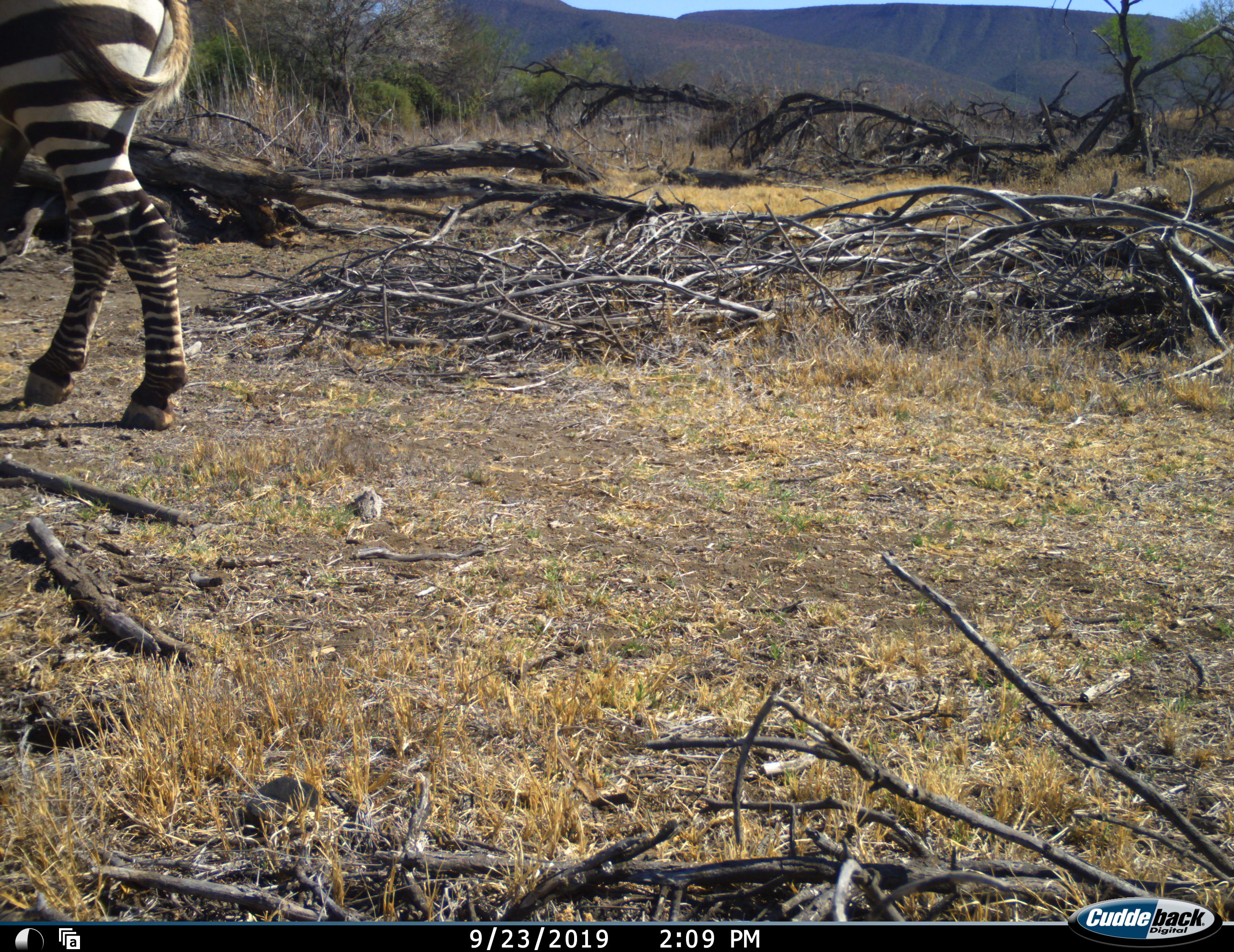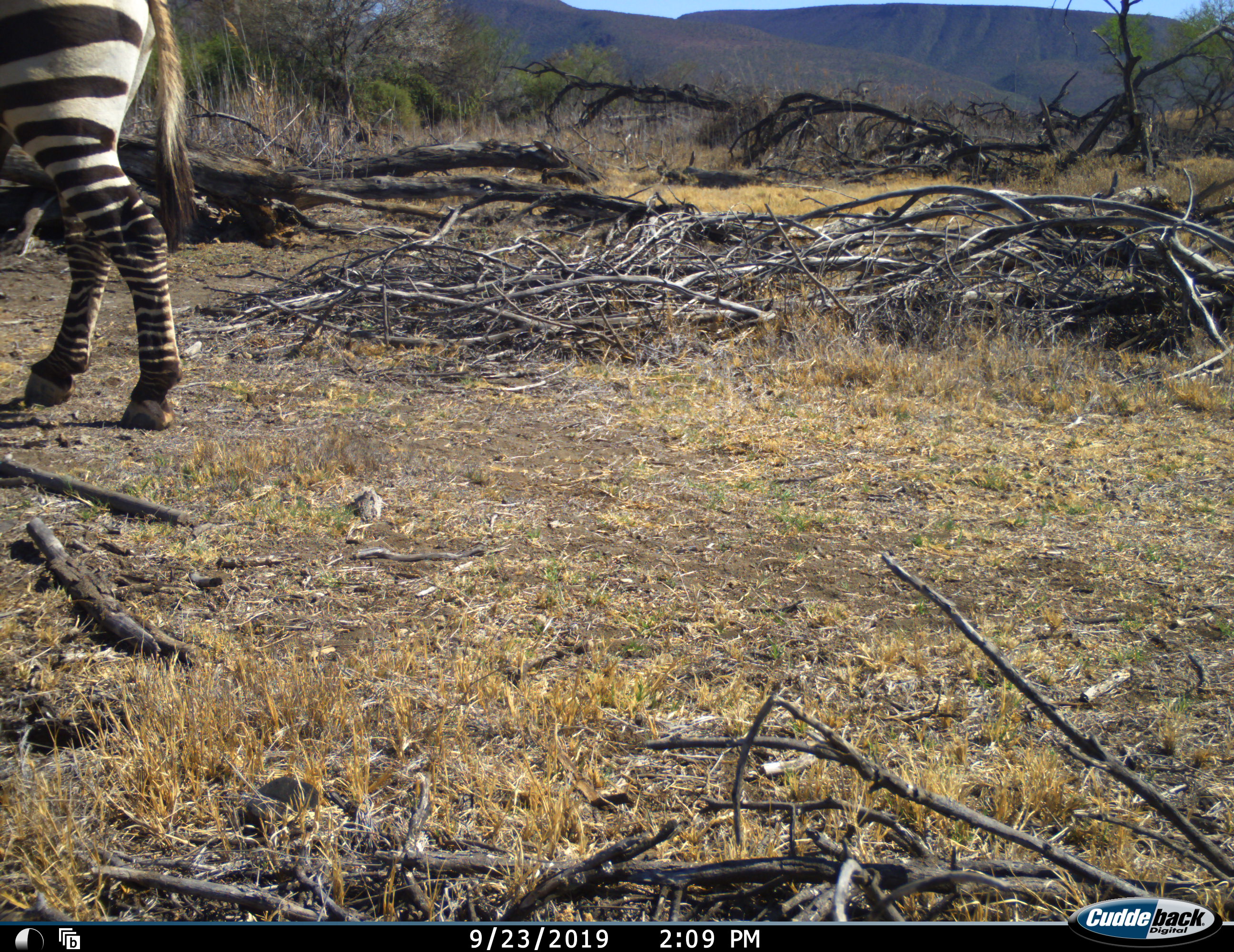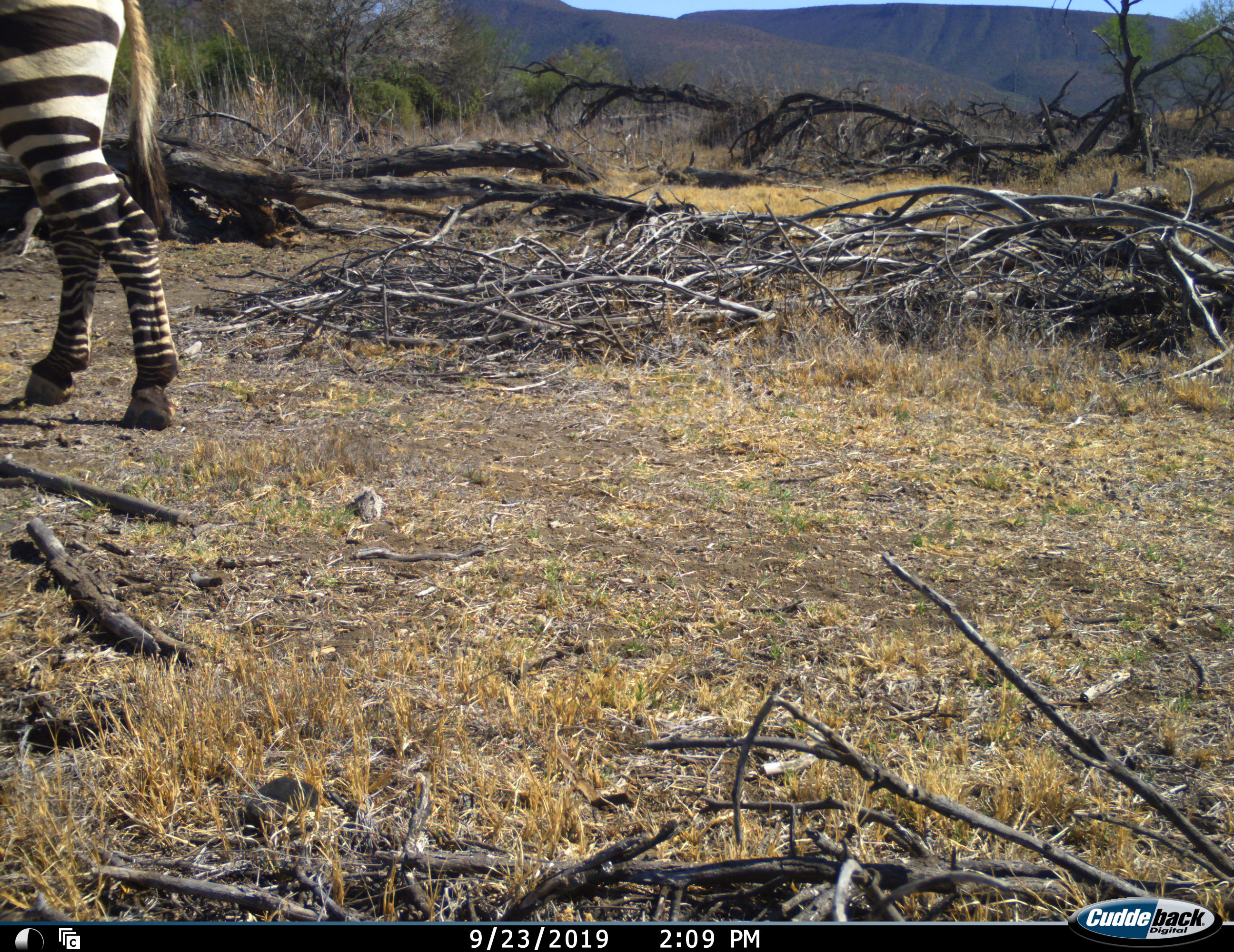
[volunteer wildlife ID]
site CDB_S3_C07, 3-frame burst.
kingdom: Animalia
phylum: Chordata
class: Mammalia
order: Perissodactyla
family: Equidae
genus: Equus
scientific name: Equus zebra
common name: mountain zebra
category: zebramountain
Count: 1.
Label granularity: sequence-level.